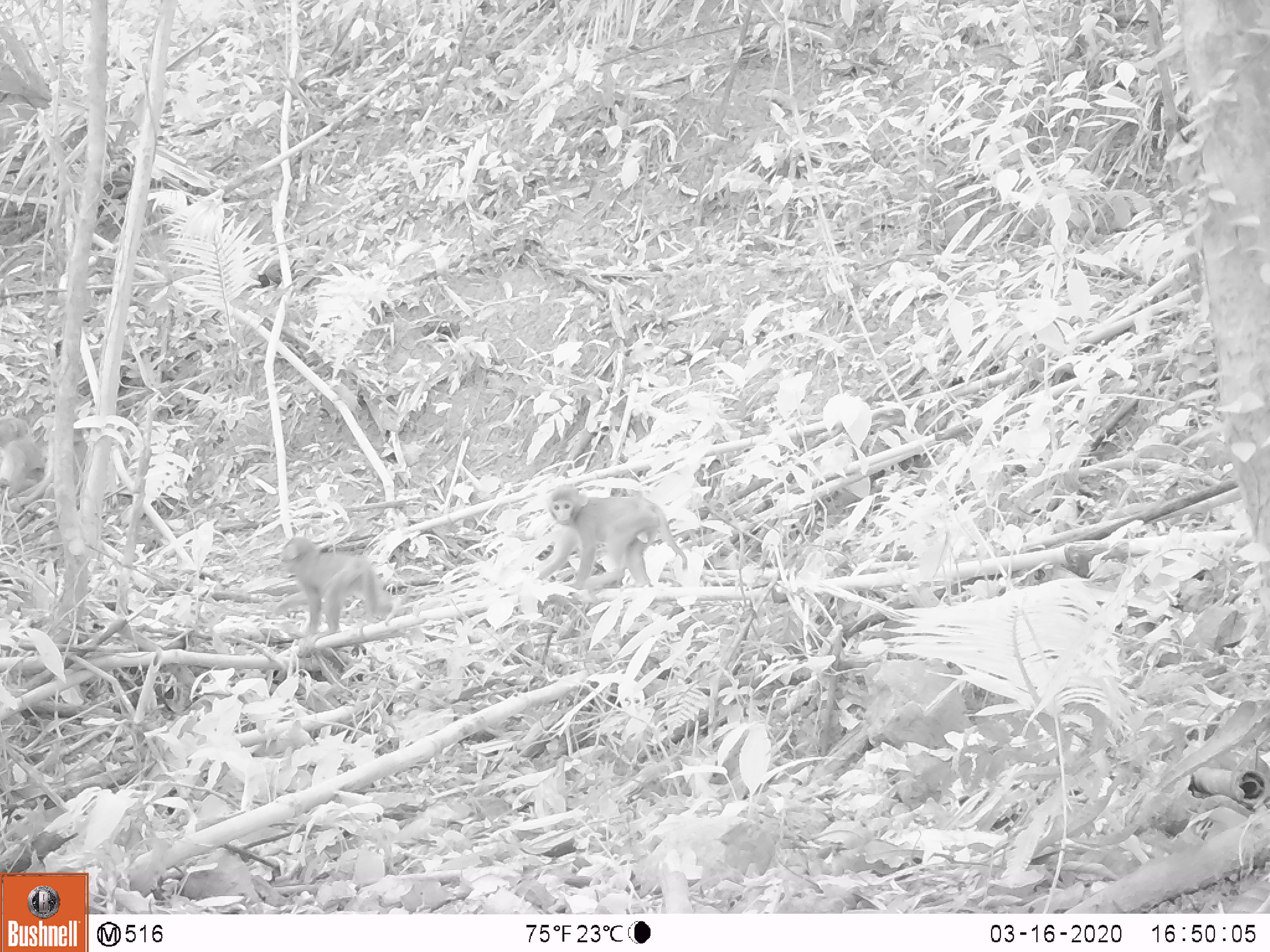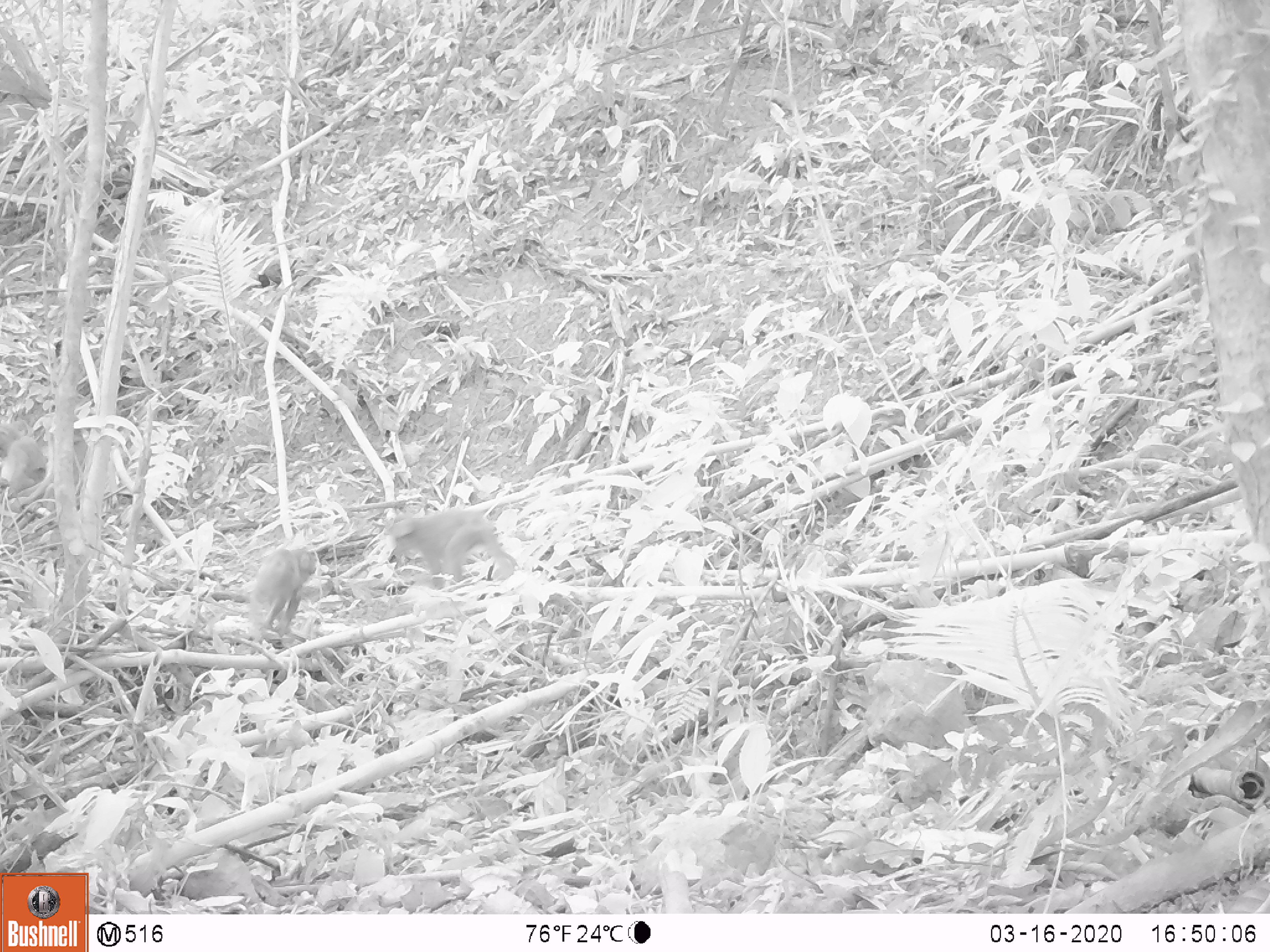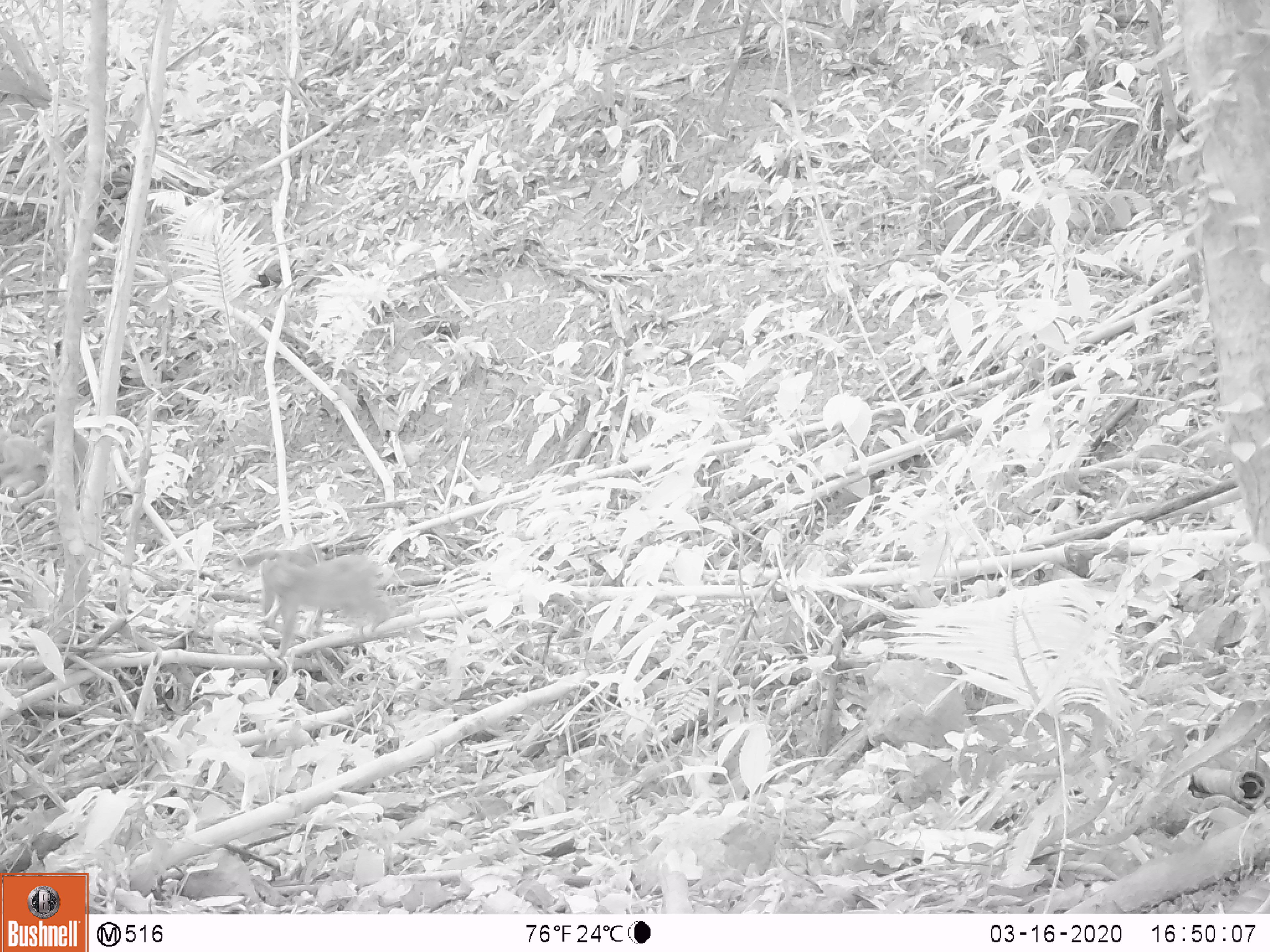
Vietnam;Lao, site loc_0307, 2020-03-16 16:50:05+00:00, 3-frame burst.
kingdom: Animalia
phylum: Chordata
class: Mammalia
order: Primates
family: Cercopithecidae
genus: Macaca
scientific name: Macaca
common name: macaques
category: assam or rhesus macaque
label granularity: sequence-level